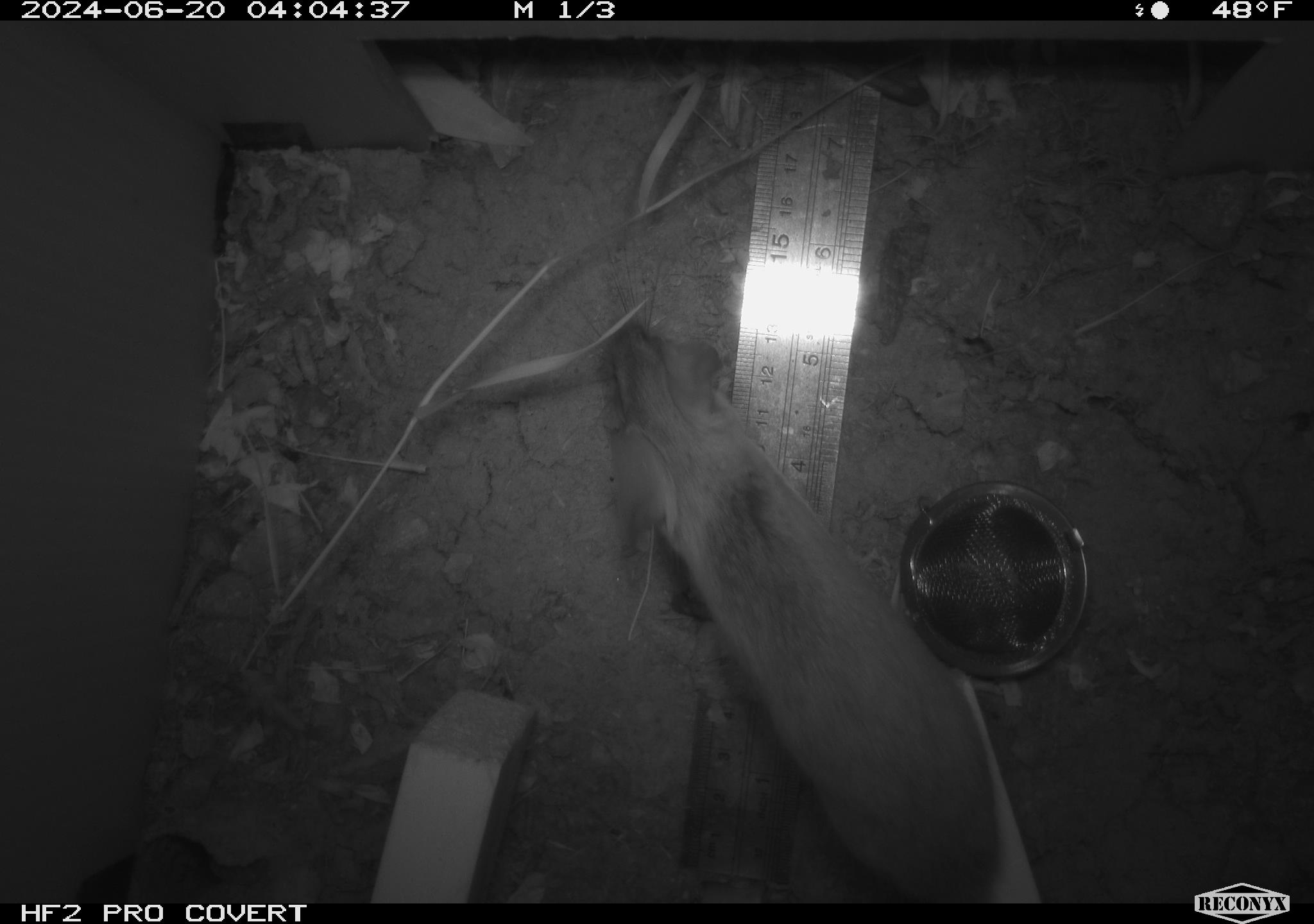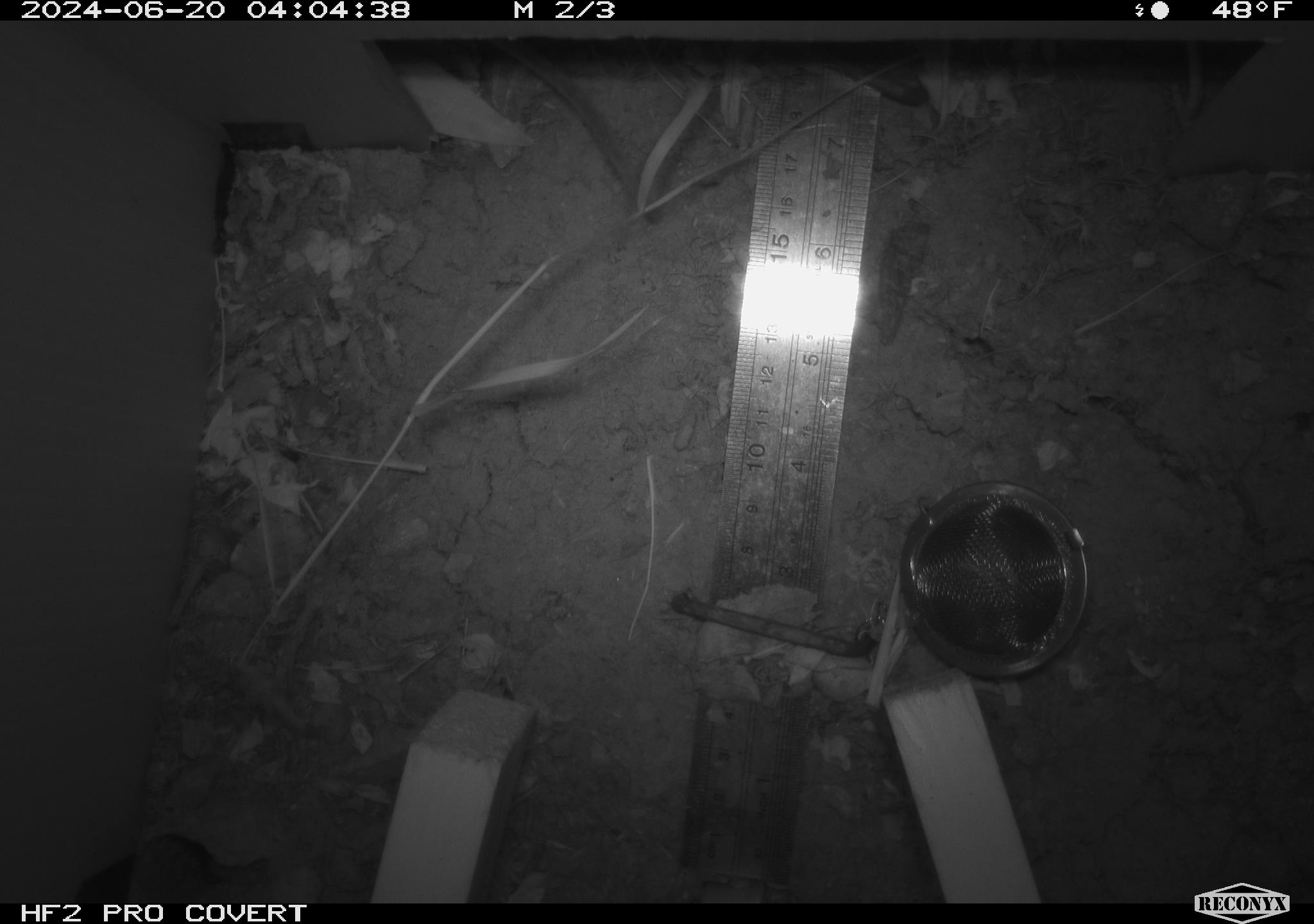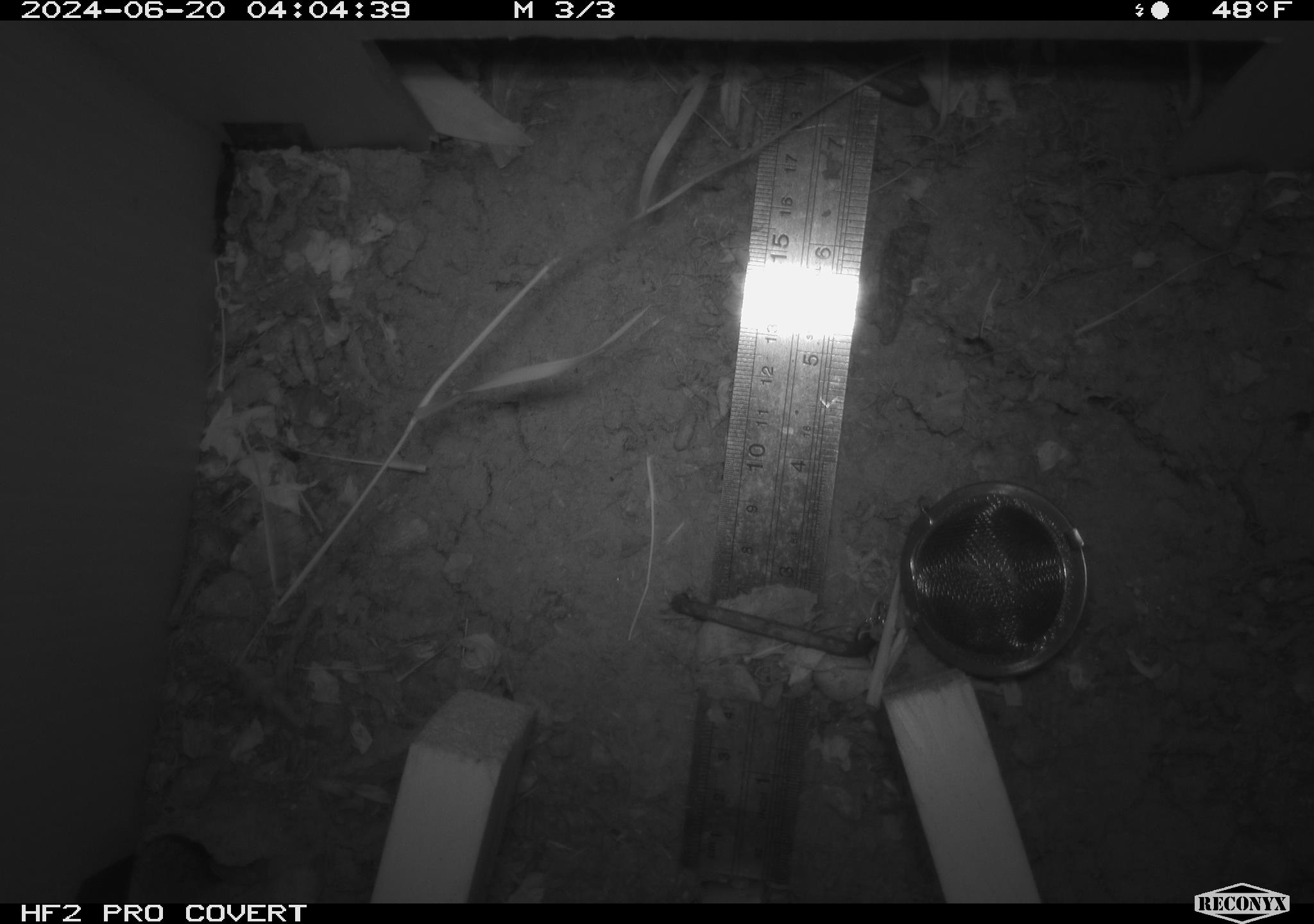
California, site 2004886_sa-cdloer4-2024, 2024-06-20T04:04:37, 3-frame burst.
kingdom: Animalia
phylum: Chordata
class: Mammalia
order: Rodentia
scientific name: Rodentia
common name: rodent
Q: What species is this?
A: Rodent (Rodentia).